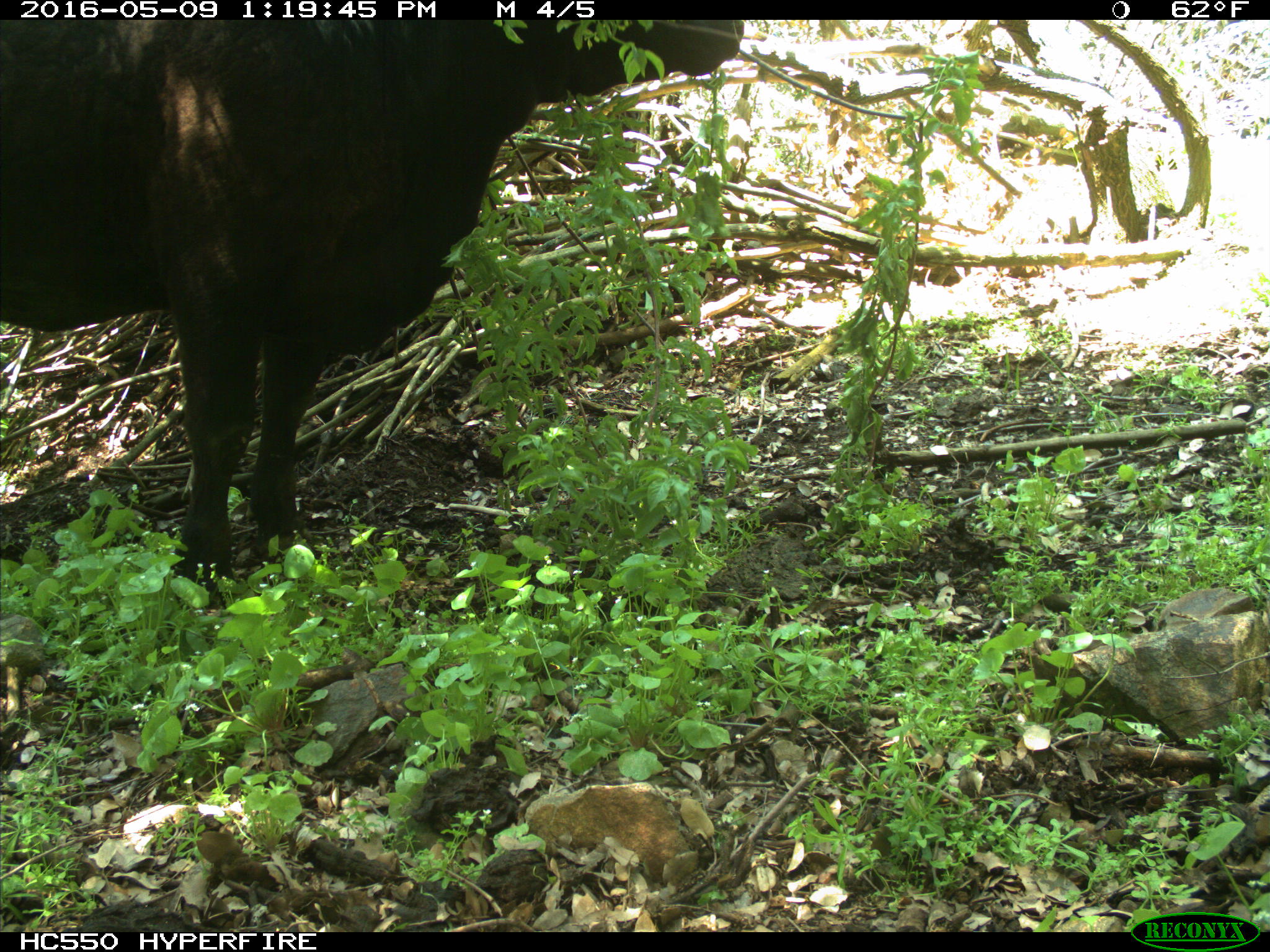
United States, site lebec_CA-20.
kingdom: Animalia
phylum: Chordata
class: Mammalia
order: Artiodactyla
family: Bovidae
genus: Bos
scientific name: Bos taurus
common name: domestic cow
Bos taurus (domestic cow).